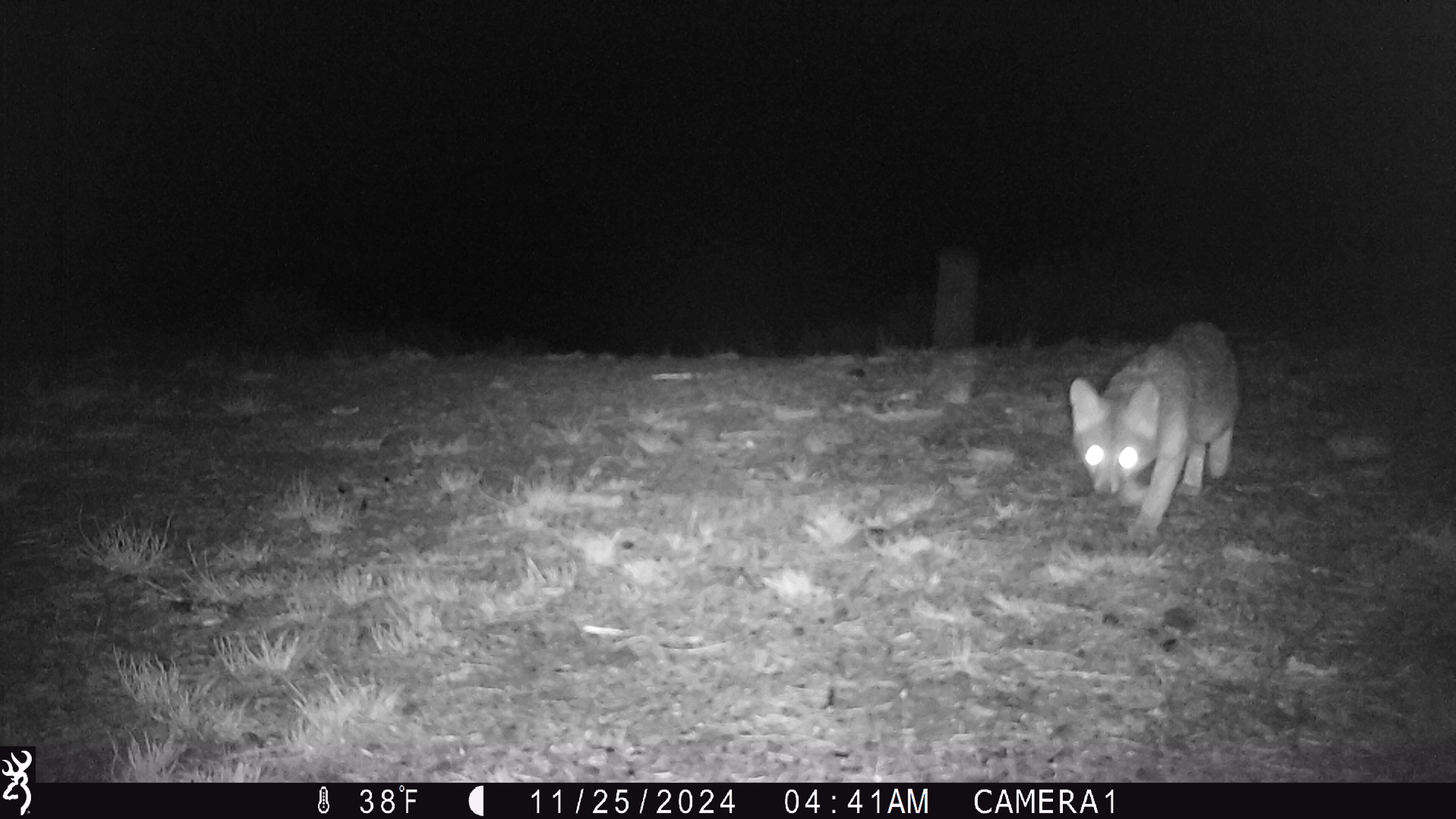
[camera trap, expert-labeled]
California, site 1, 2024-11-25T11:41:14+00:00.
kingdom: Animalia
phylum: Chordata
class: Mammalia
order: Carnivora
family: Canidae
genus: Urocyon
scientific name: Urocyon cinereoargenteus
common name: gray fox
Gray fox (Urocyon cinereoargenteus).